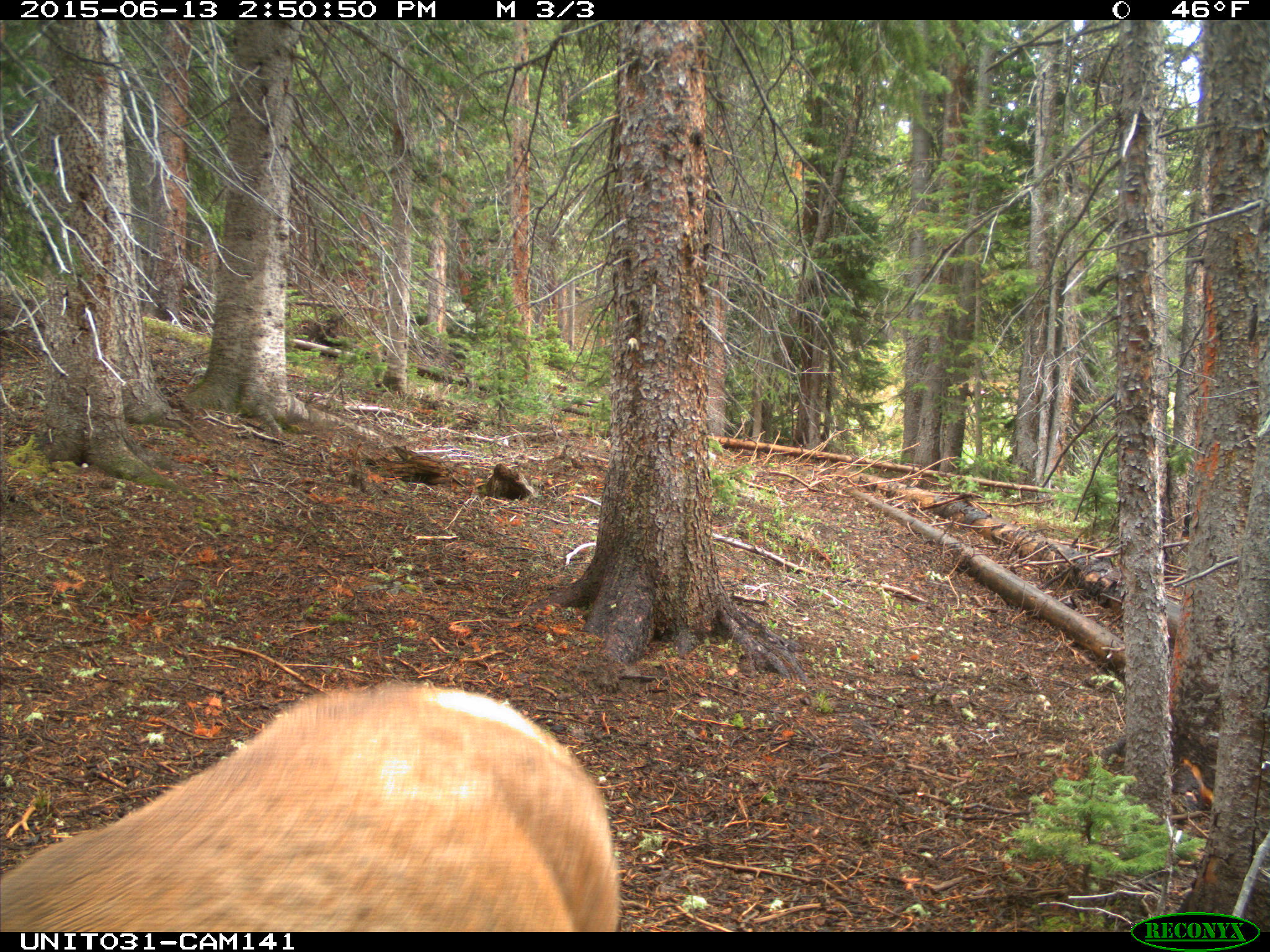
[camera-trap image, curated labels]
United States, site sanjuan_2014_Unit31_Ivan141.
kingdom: Animalia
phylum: Chordata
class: Mammalia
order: Artiodactyla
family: Cervidae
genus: Cervus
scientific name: Cervus elaphus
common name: red deer